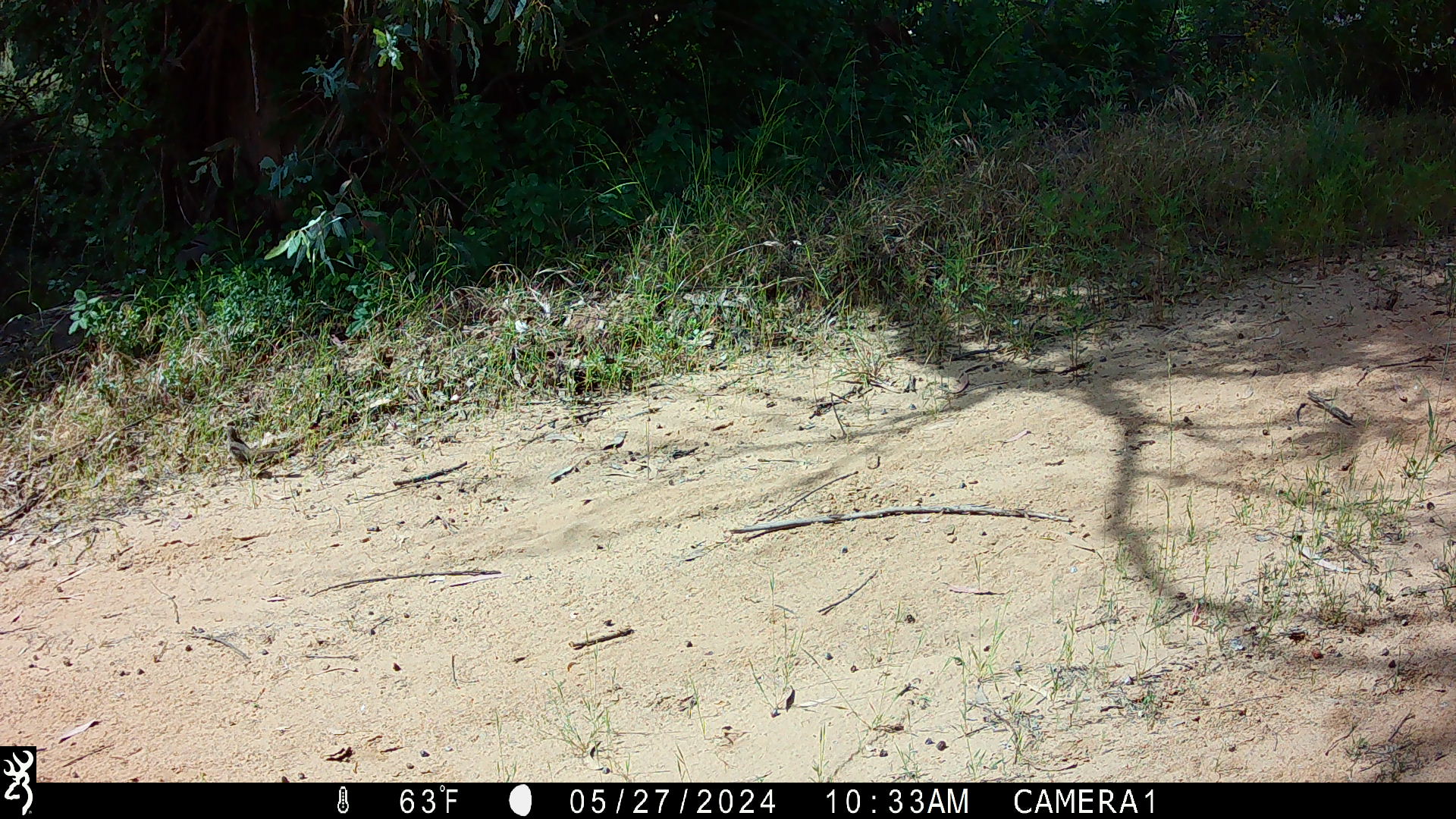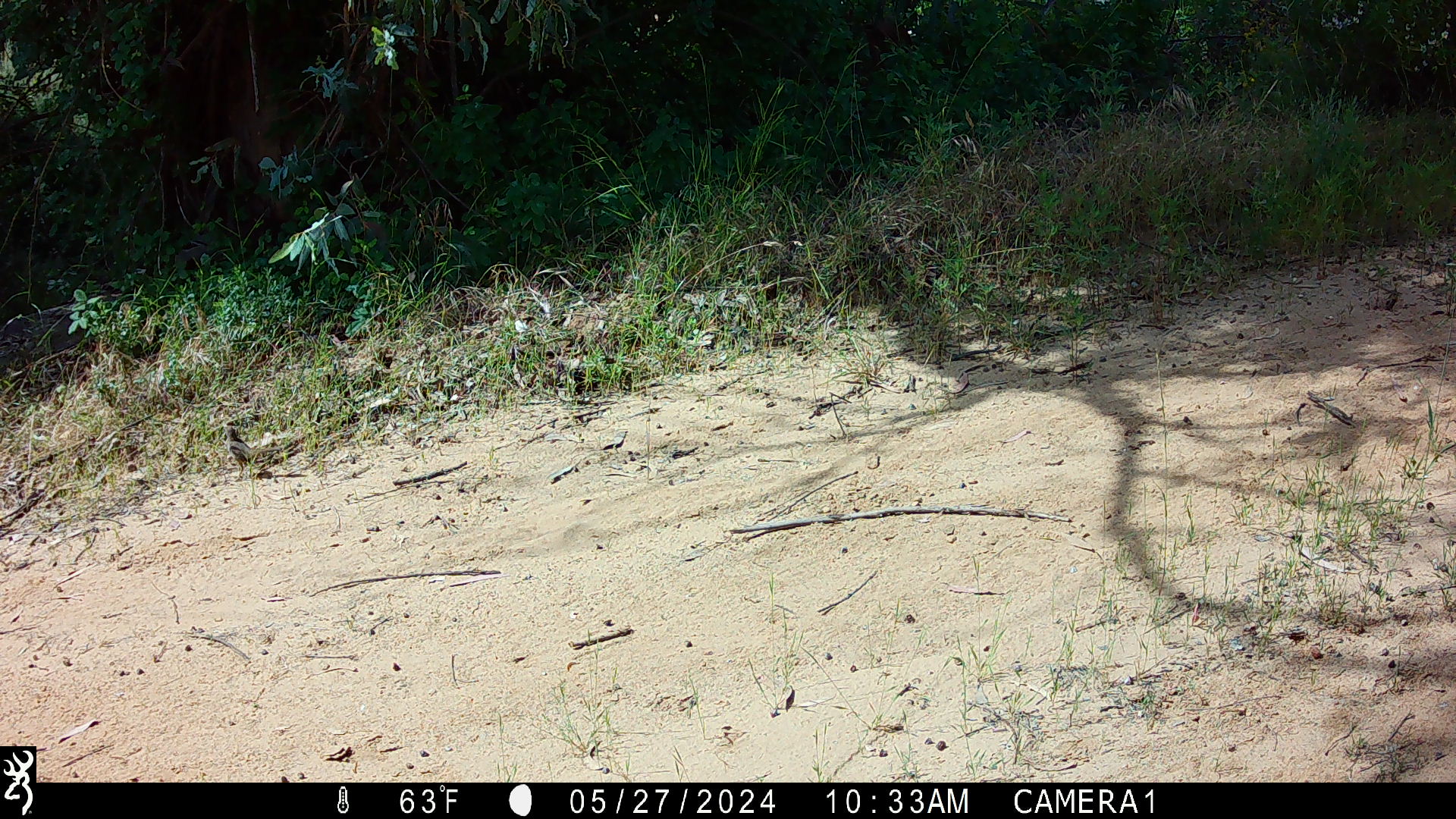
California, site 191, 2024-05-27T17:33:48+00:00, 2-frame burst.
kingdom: Animalia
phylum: Chordata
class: Aves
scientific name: Aves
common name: bird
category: unknown bird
Unknown bird (bird) (Aves).